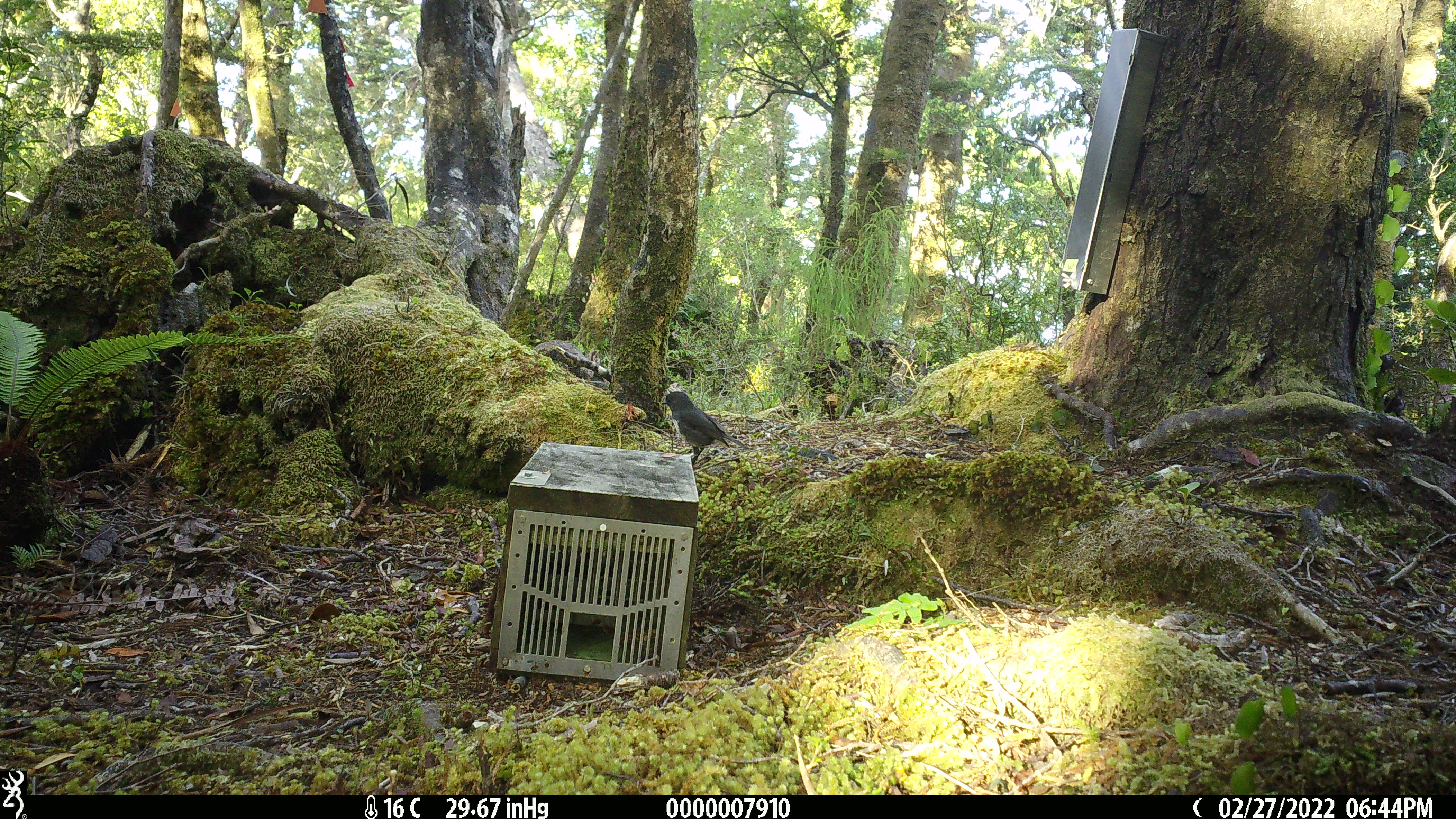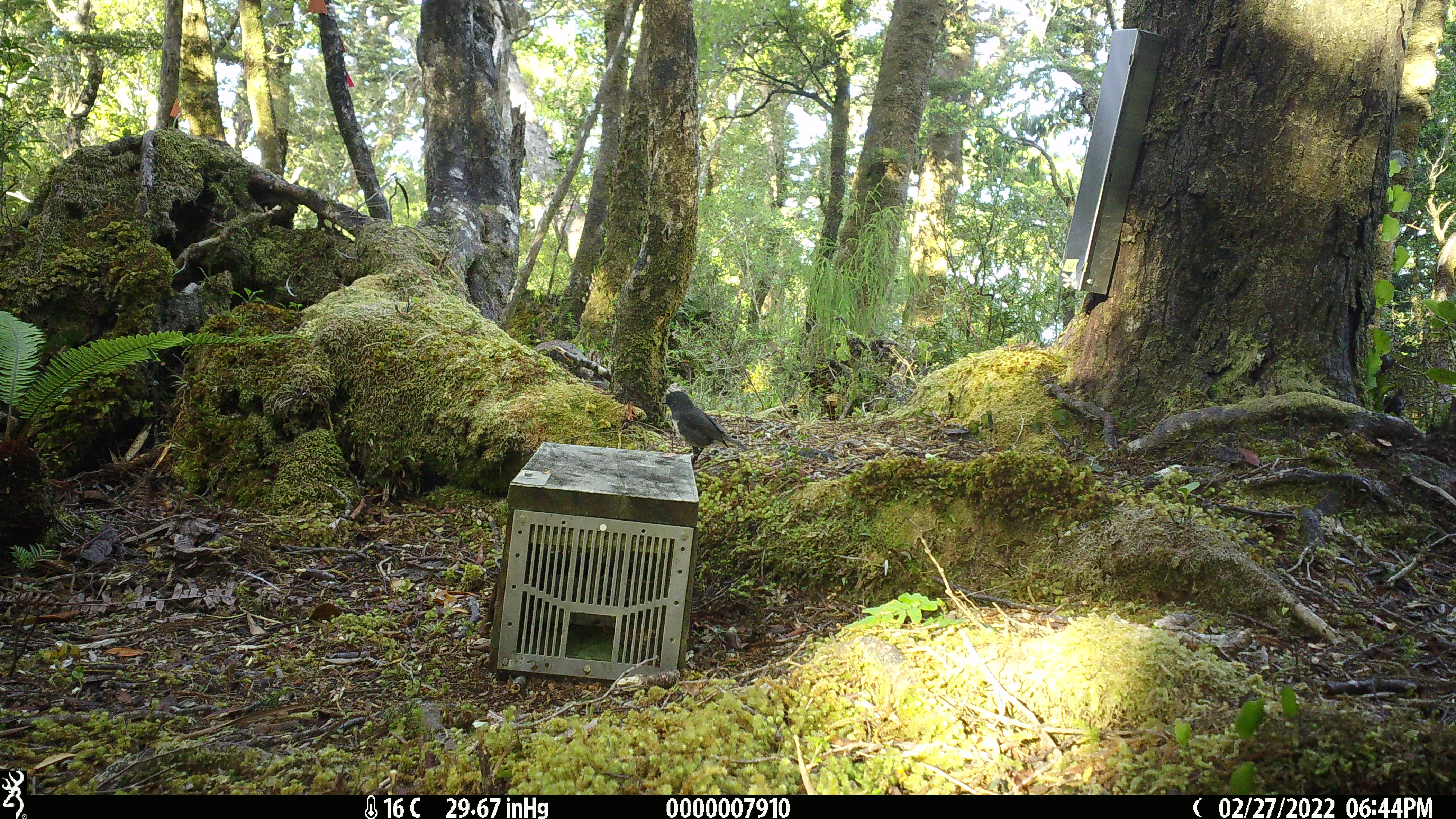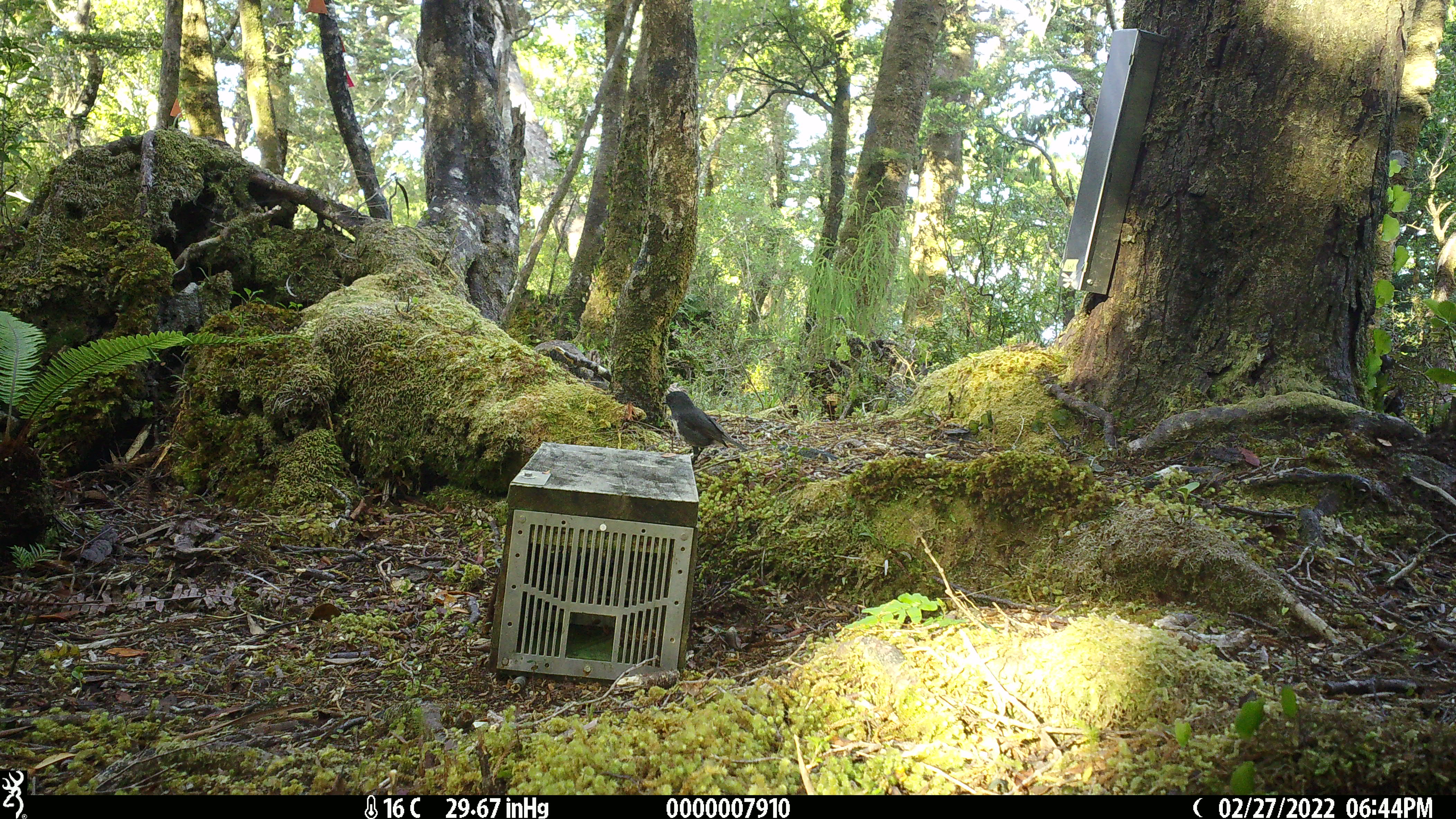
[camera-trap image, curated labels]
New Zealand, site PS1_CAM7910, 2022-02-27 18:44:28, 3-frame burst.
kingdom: Animalia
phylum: Chordata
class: Aves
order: Passeriformes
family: Petroicidae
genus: Petroica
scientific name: Petroica australis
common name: new zealand robin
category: robin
Robin (new zealand robin) (Petroica australis).